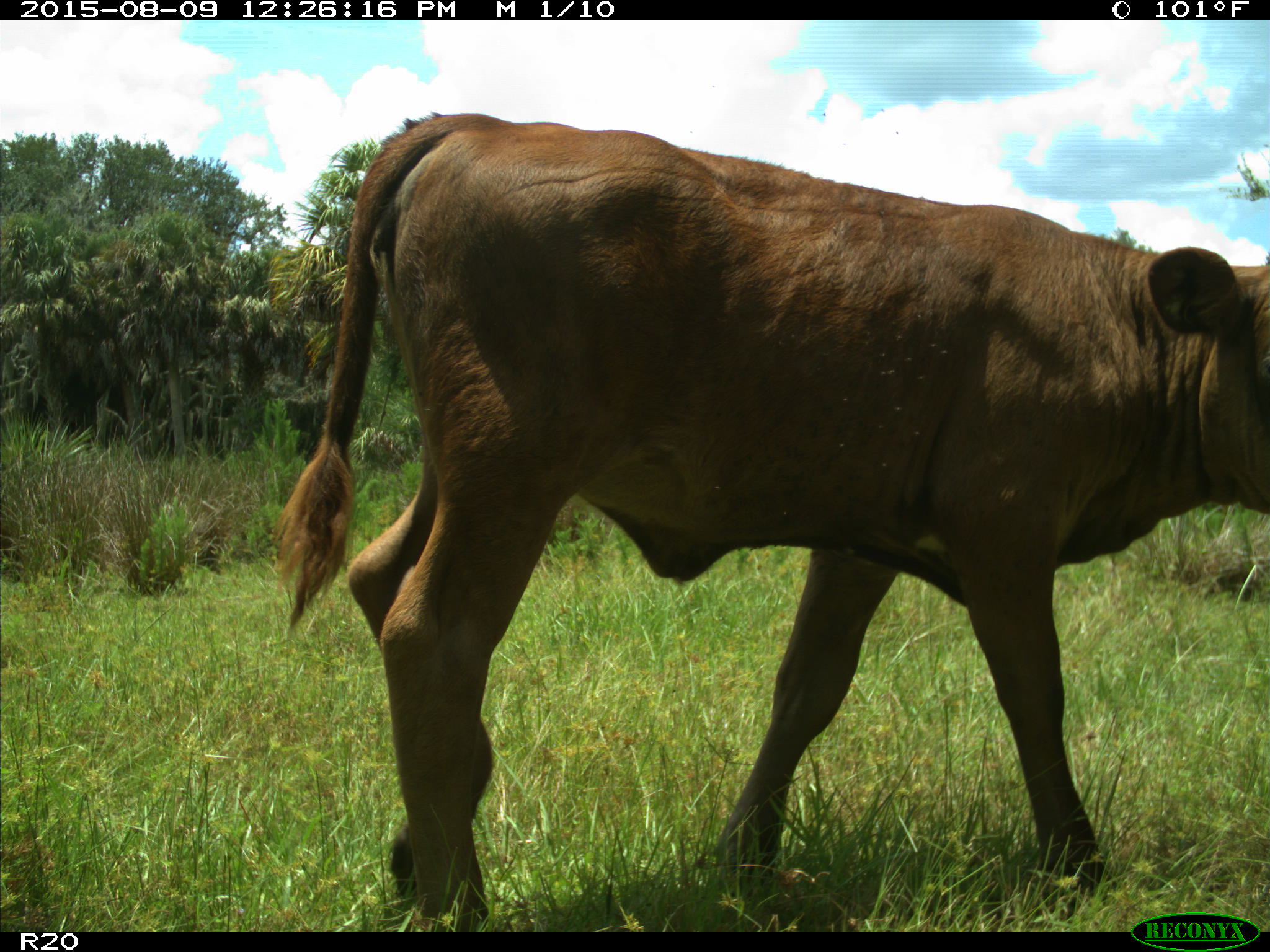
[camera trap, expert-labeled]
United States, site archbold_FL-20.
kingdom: Animalia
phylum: Chordata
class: Mammalia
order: Artiodactyla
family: Bovidae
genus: Bos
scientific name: Bos taurus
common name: domestic cow